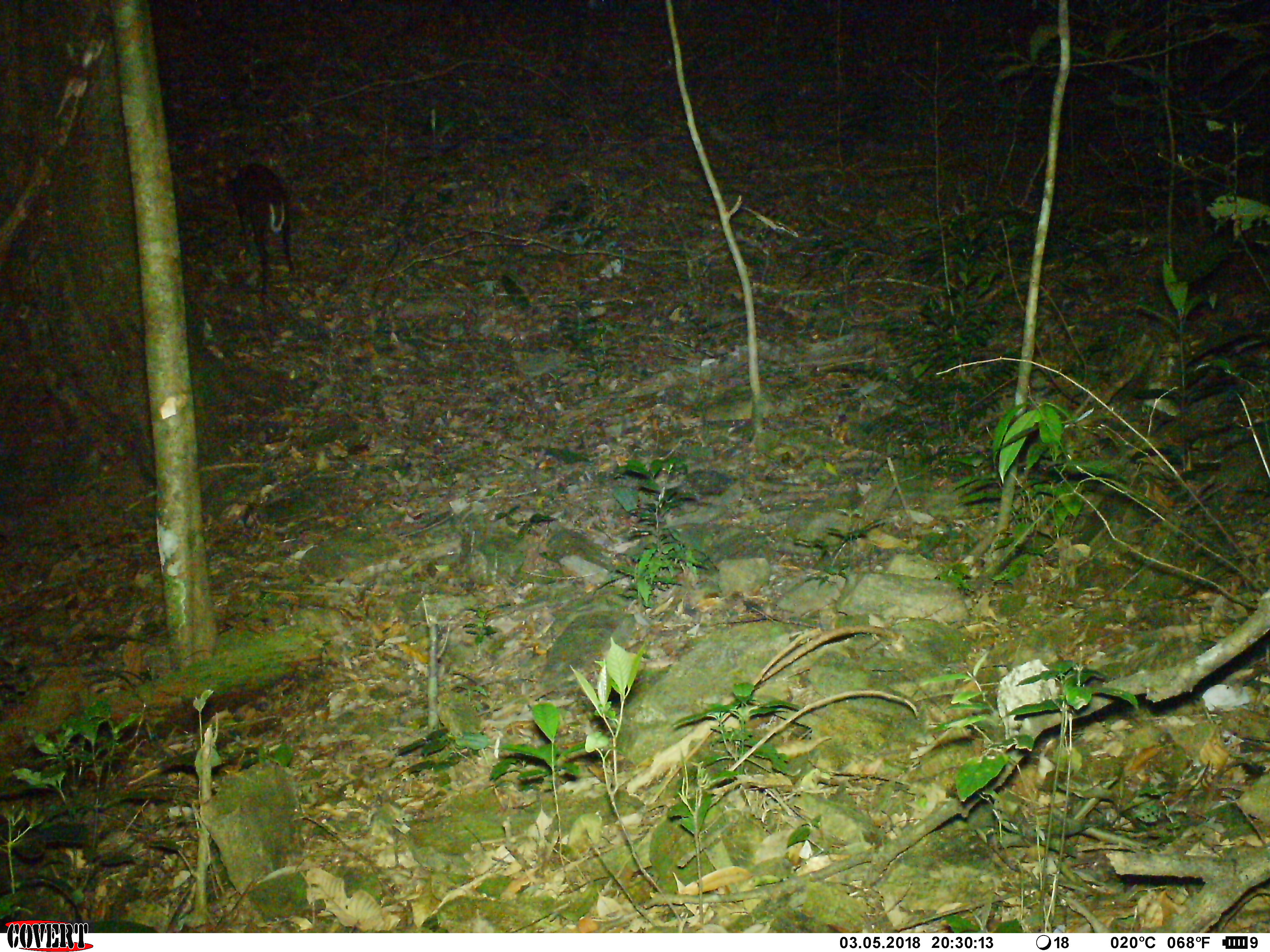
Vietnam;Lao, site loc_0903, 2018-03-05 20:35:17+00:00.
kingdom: Animalia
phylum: Chordata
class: Mammalia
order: Artiodactyla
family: Cervidae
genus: Muntiacus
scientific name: Muntiacus rooseveltorum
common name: roosevelt's muntjac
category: roosevelts muntjac group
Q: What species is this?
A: Roosevelts muntjac group (roosevelt's muntjac) (Muntiacus rooseveltorum).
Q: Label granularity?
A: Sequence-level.